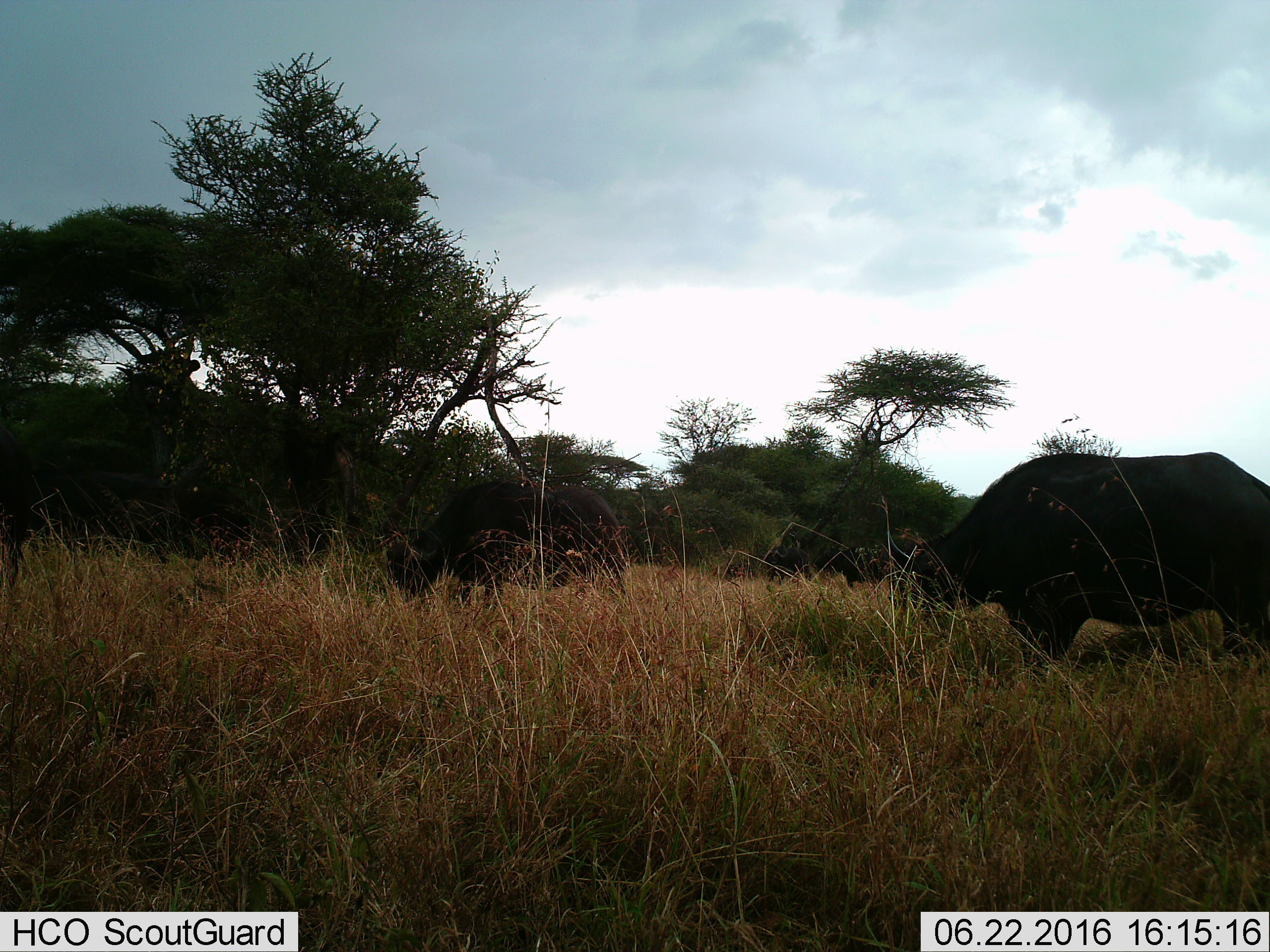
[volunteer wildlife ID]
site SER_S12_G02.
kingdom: Animalia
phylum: Chordata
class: Mammalia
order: Artiodactyla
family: Bovidae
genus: Syncerus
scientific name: Syncerus caffer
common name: african buffalo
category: buffalo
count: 3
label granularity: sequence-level